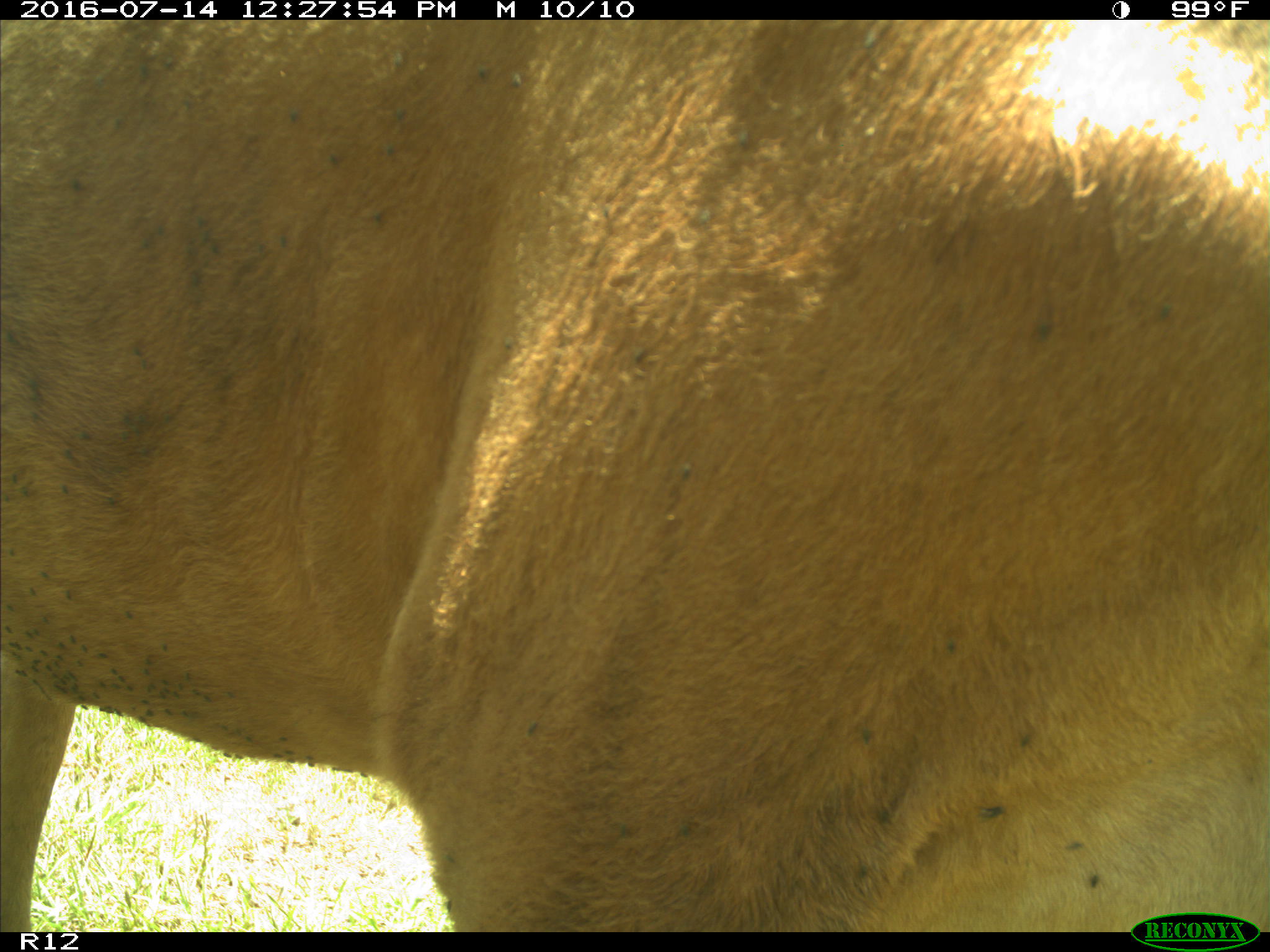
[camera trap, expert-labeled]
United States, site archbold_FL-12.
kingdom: Animalia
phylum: Chordata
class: Mammalia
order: Artiodactyla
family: Bovidae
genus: Bos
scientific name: Bos taurus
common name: domestic cow